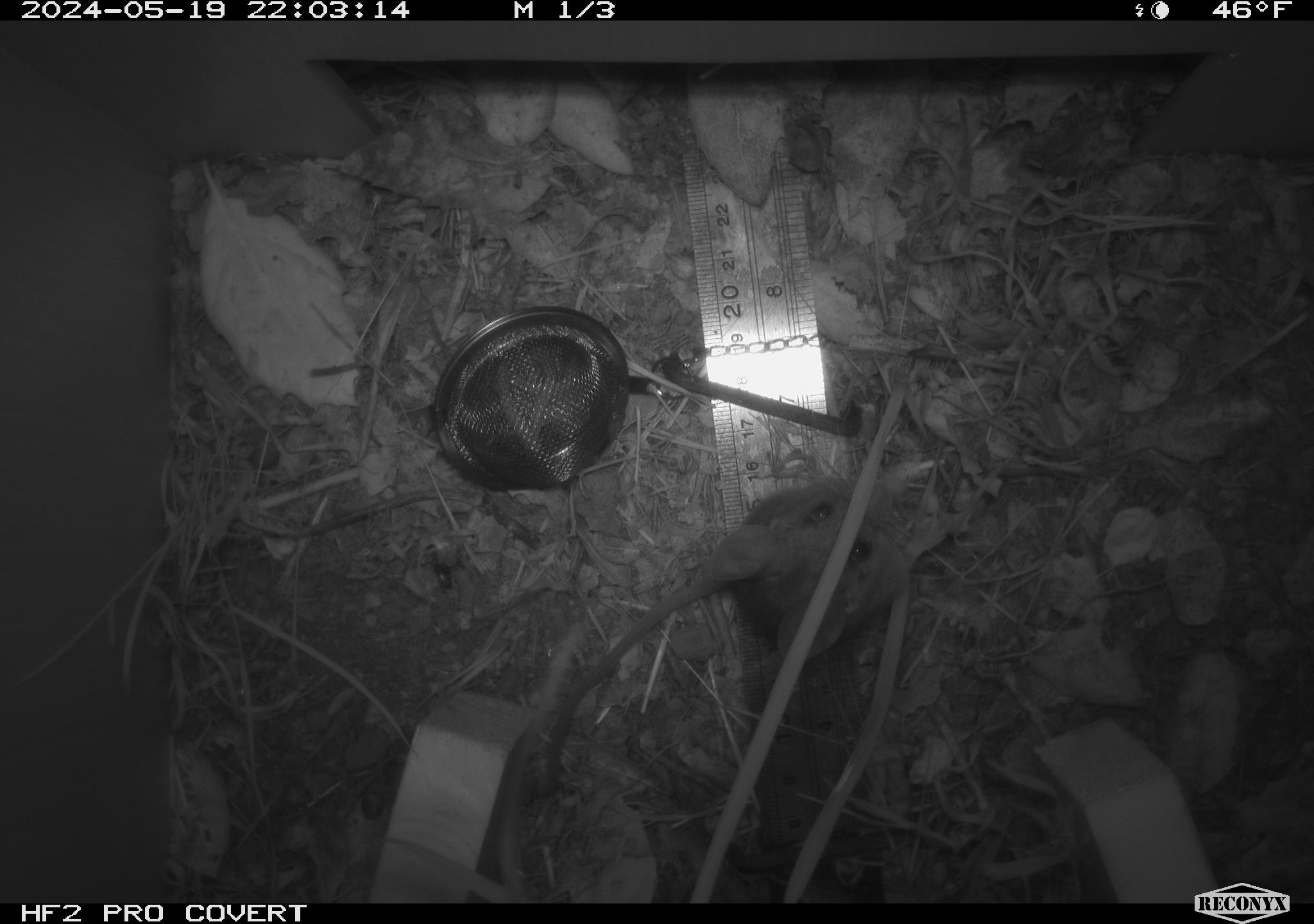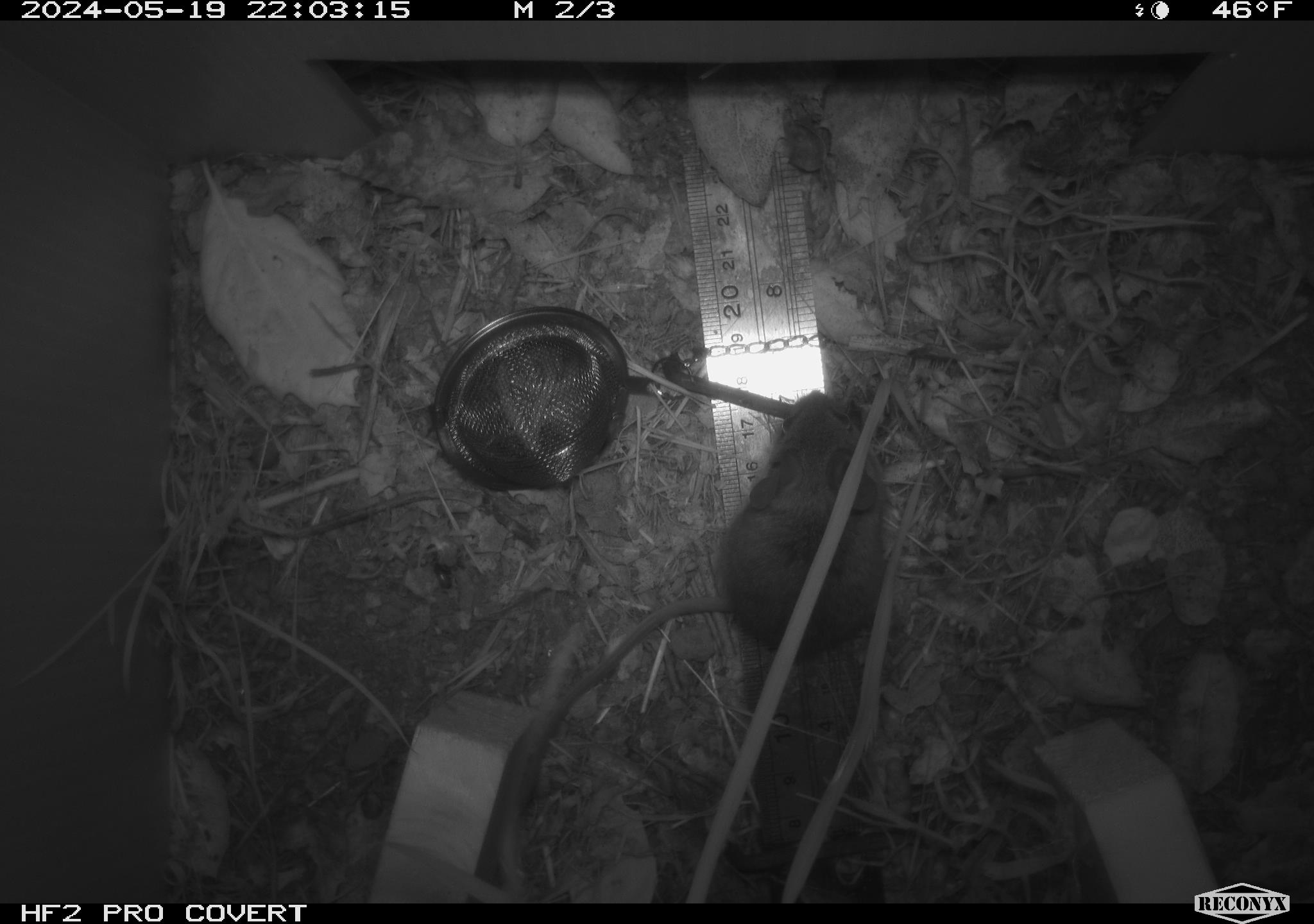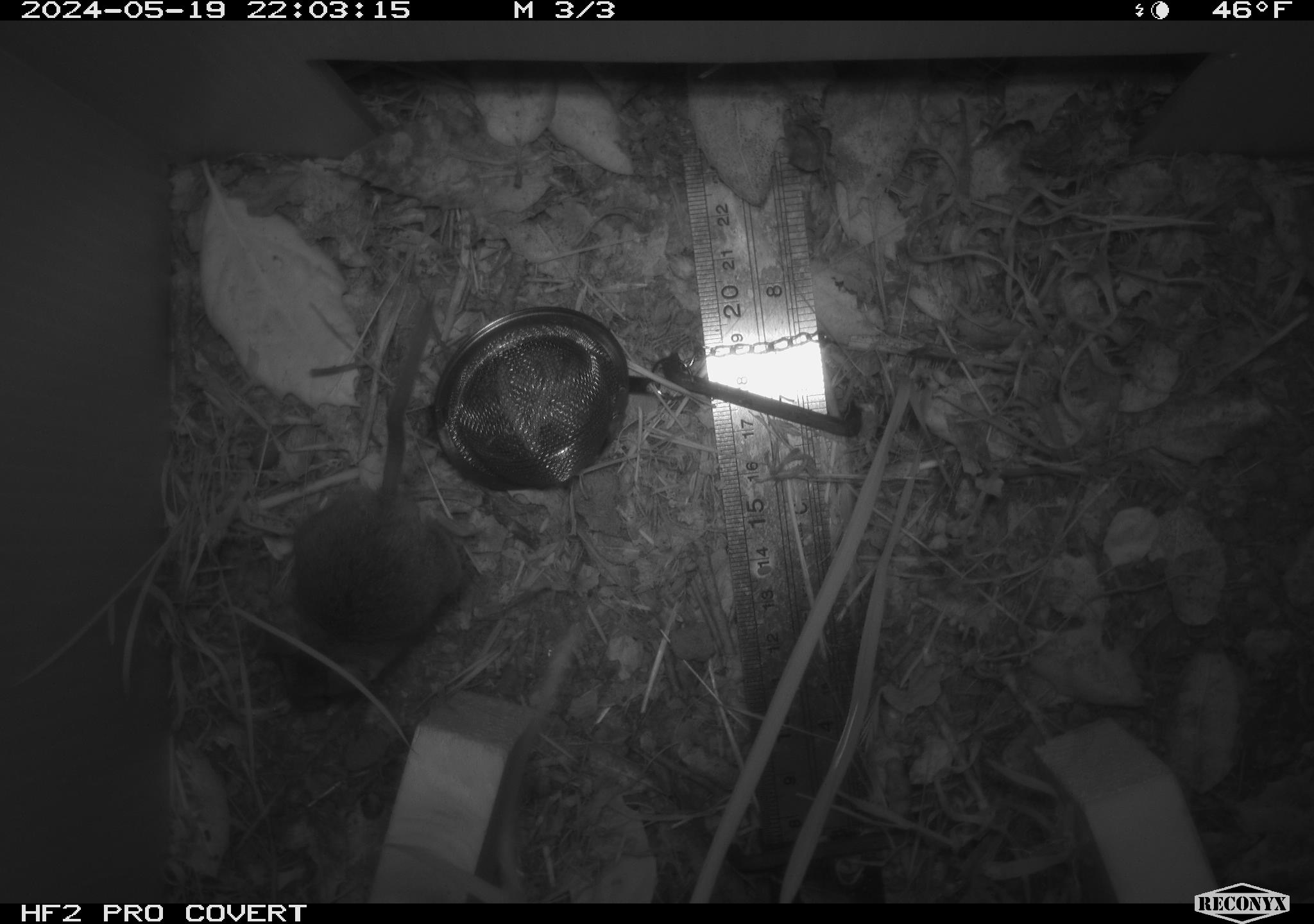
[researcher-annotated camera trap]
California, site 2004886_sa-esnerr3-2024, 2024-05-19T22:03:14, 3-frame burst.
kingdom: Animalia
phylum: Chordata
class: Mammalia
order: Rodentia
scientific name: Rodentia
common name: rodent